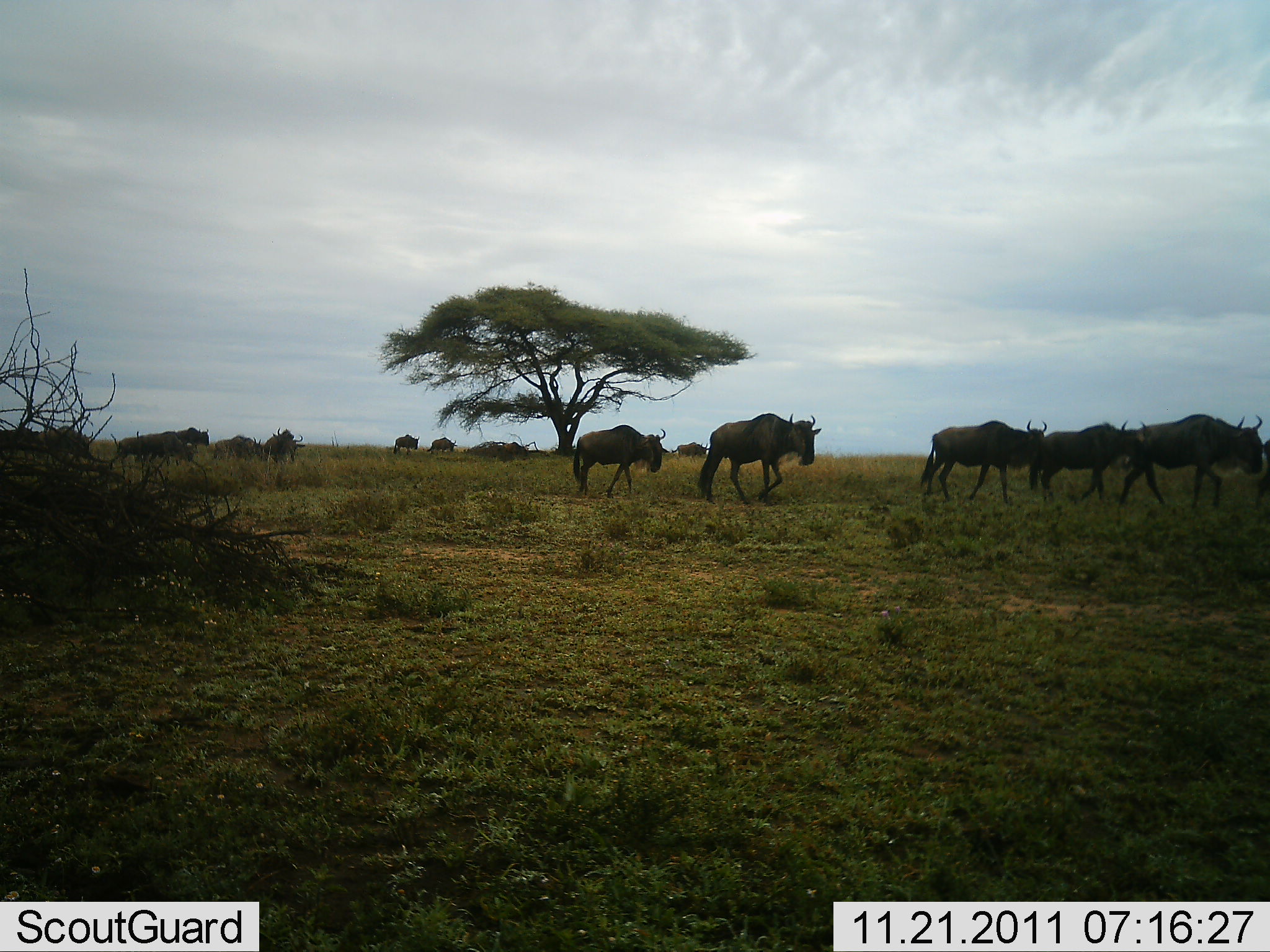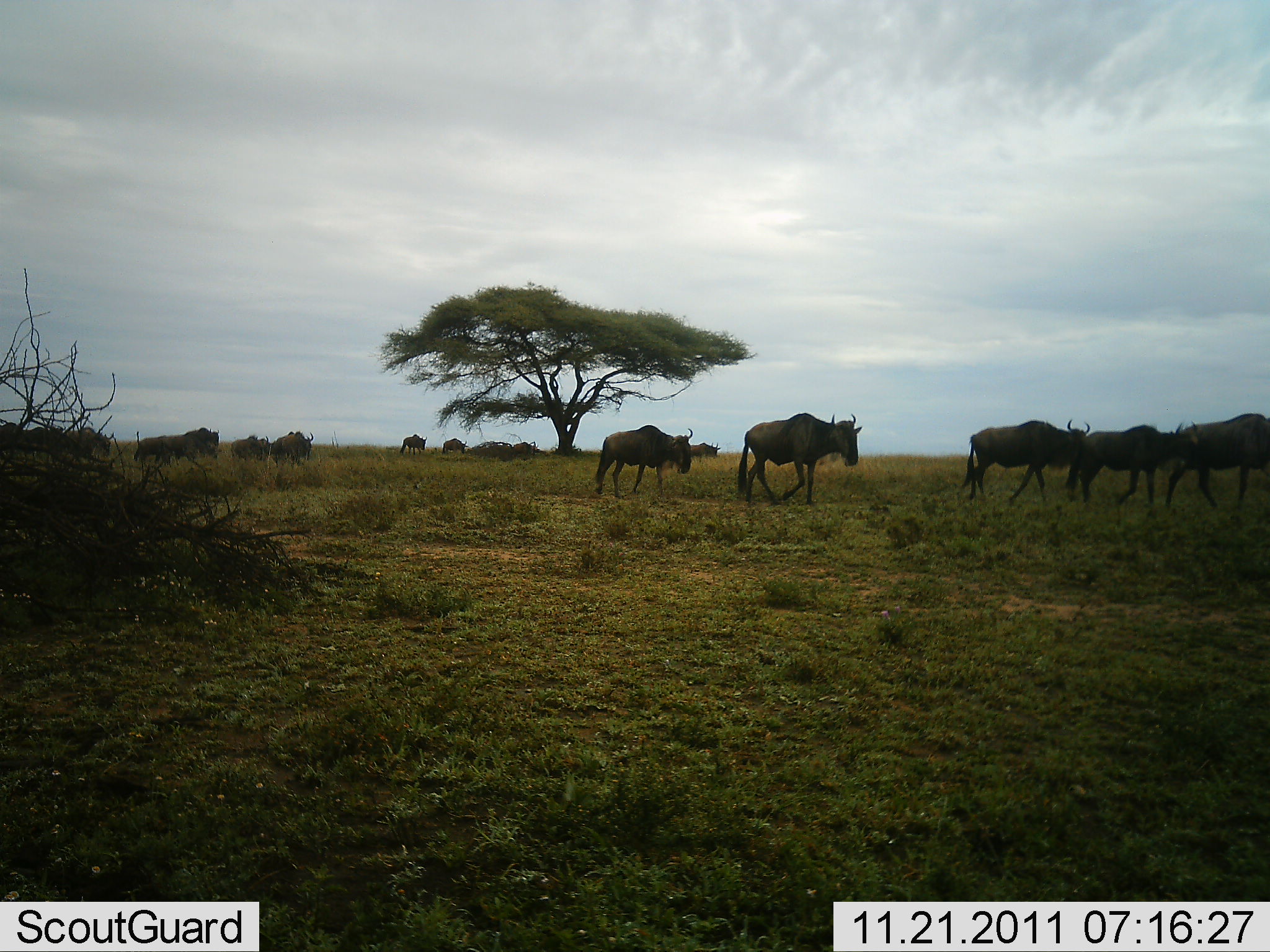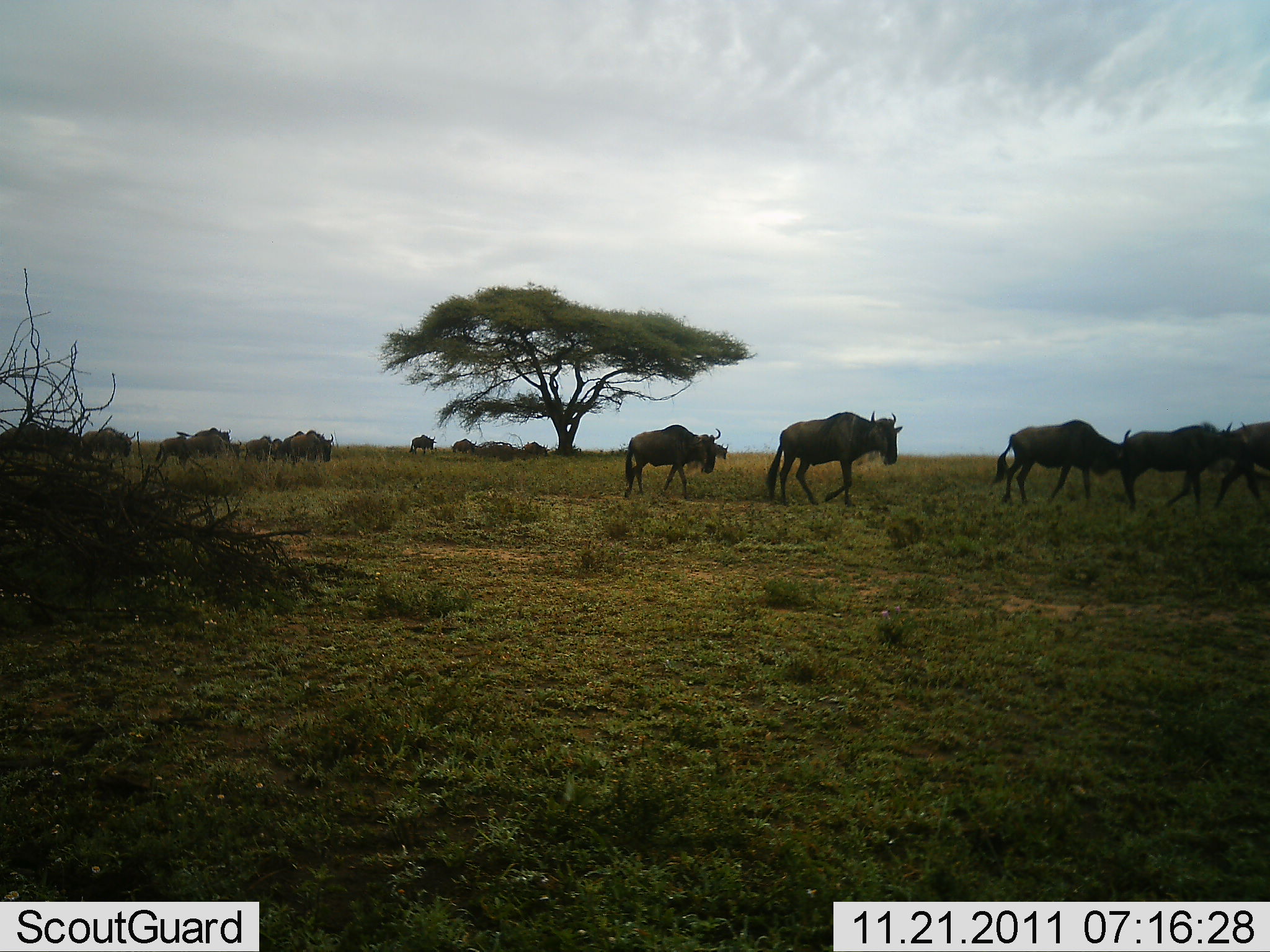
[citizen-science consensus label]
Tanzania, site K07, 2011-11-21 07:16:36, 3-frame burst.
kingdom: Animalia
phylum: Chordata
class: Mammalia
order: Artiodactyla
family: Bovidae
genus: Connochaetes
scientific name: Connochaetes taurinus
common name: blue wildebeest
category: wildebeest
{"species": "wildebeest (blue wildebeest) (Connochaetes taurinus)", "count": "11-50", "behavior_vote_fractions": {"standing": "9%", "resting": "0%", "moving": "91%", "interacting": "0%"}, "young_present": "9%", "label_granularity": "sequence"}